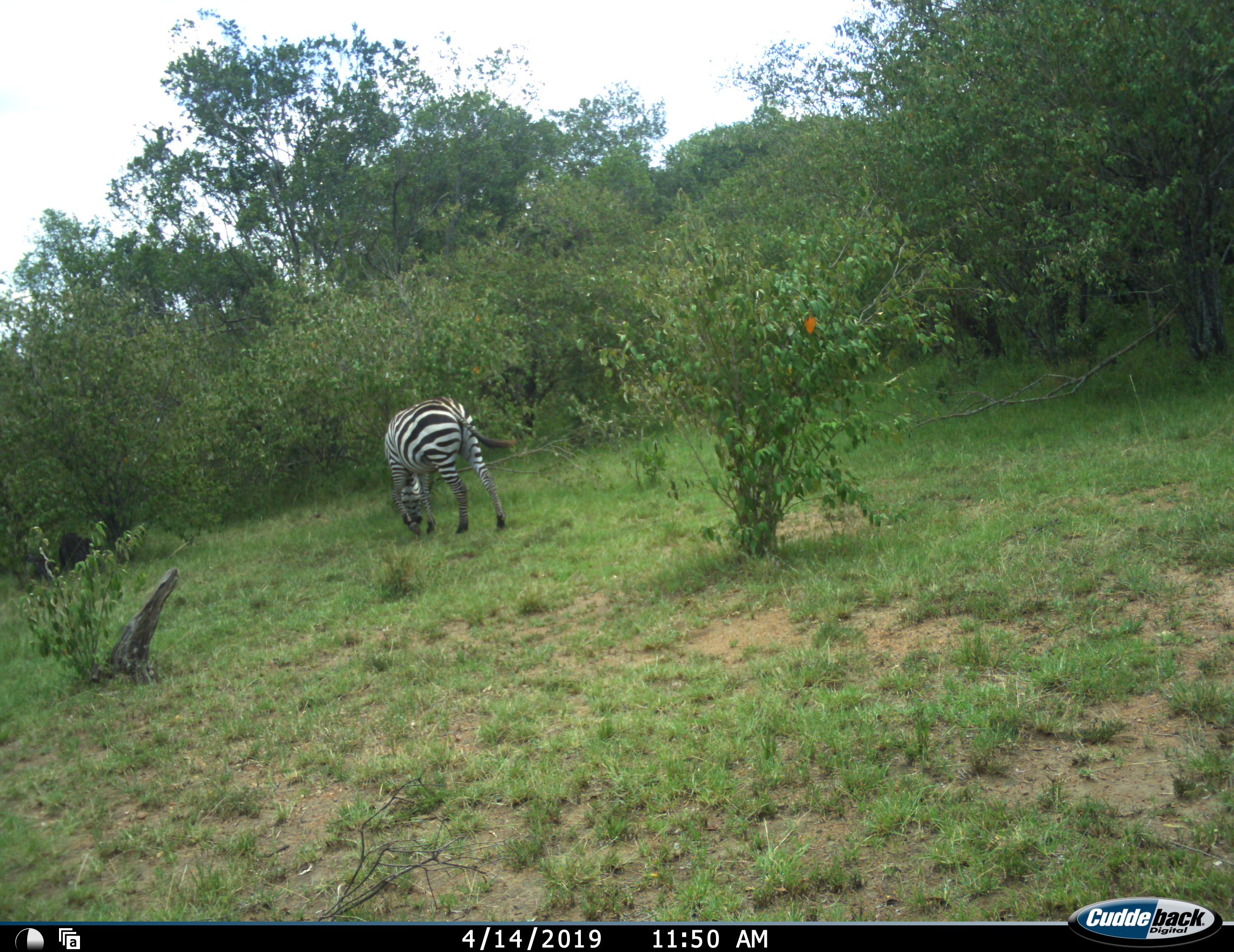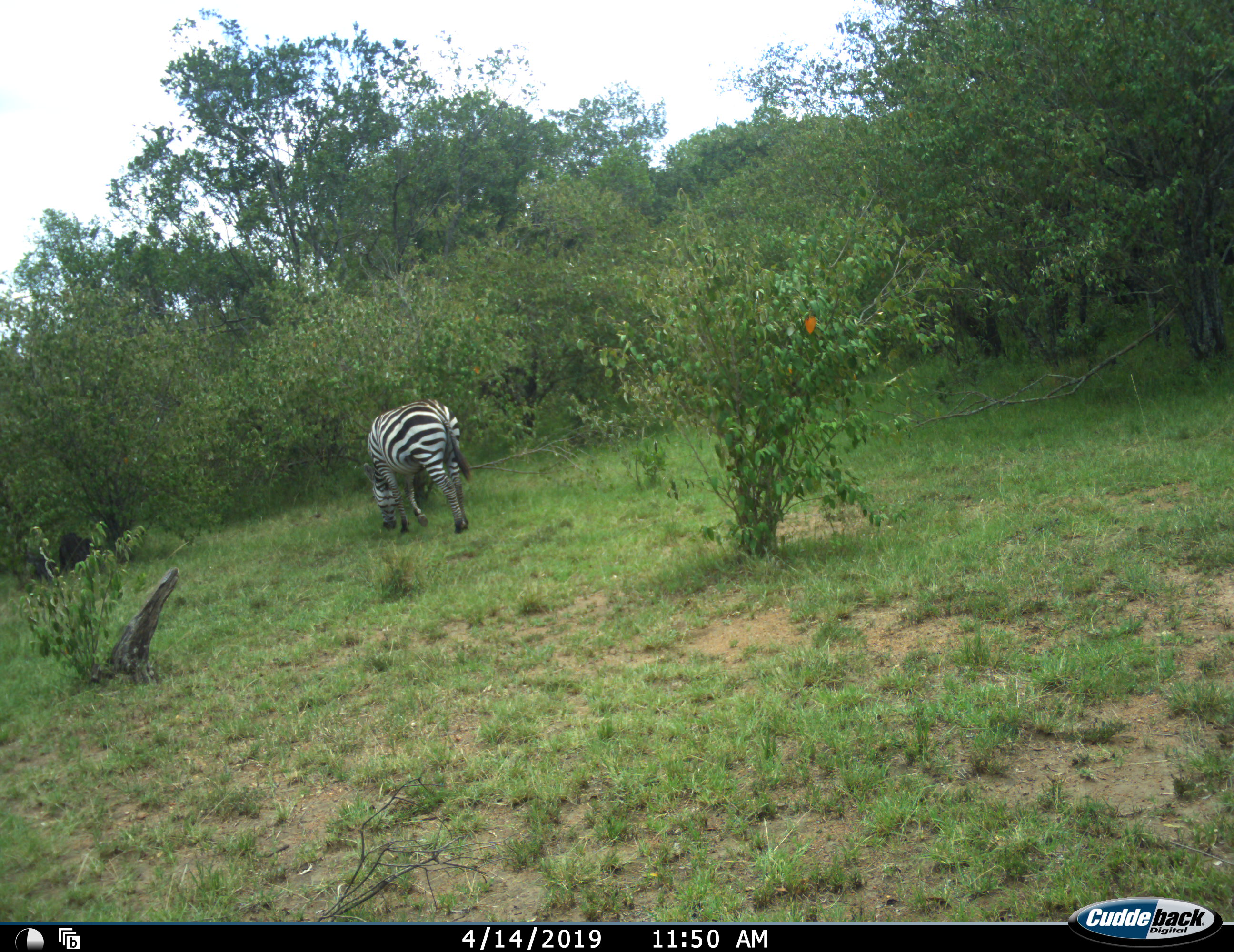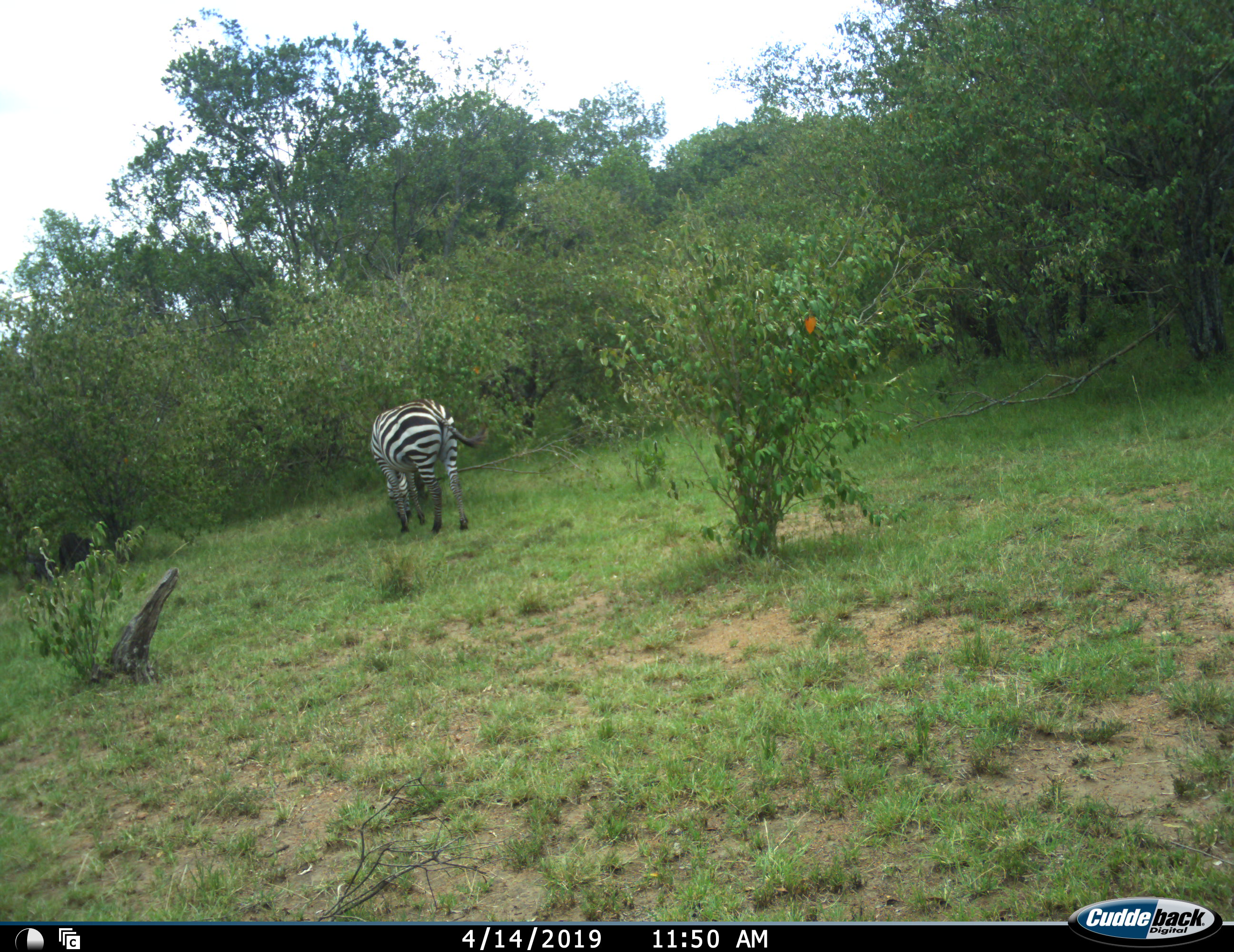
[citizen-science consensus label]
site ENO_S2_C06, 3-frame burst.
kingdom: Animalia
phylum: Chordata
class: Mammalia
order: Perissodactyla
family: Equidae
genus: Equus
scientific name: Equus quagga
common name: plains zebra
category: zebraplains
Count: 1.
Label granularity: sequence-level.